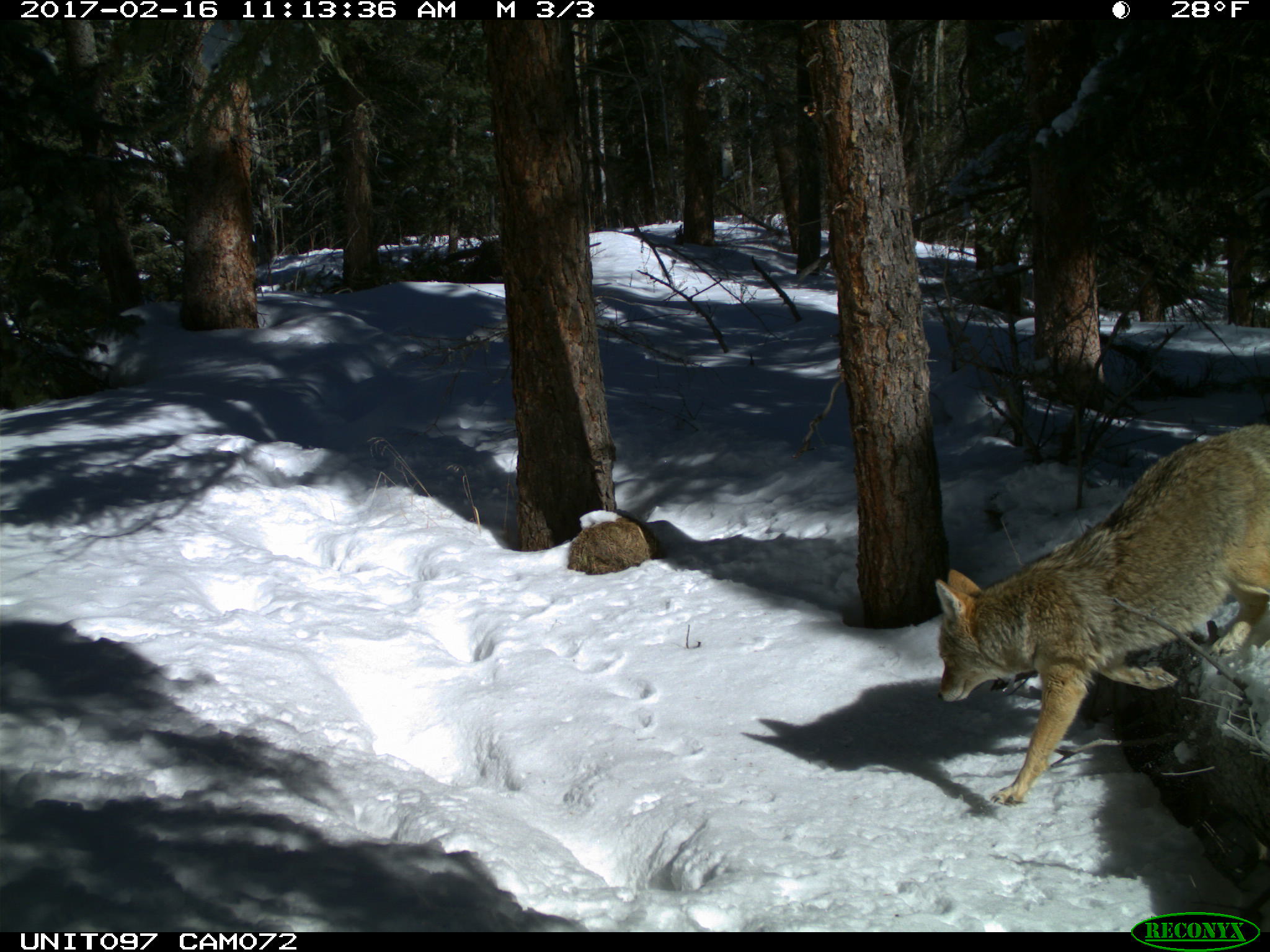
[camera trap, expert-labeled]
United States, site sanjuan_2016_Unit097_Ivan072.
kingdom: Animalia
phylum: Chordata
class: Mammalia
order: Carnivora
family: Canidae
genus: Canis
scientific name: Canis latrans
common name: coyote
Canis latrans (coyote).